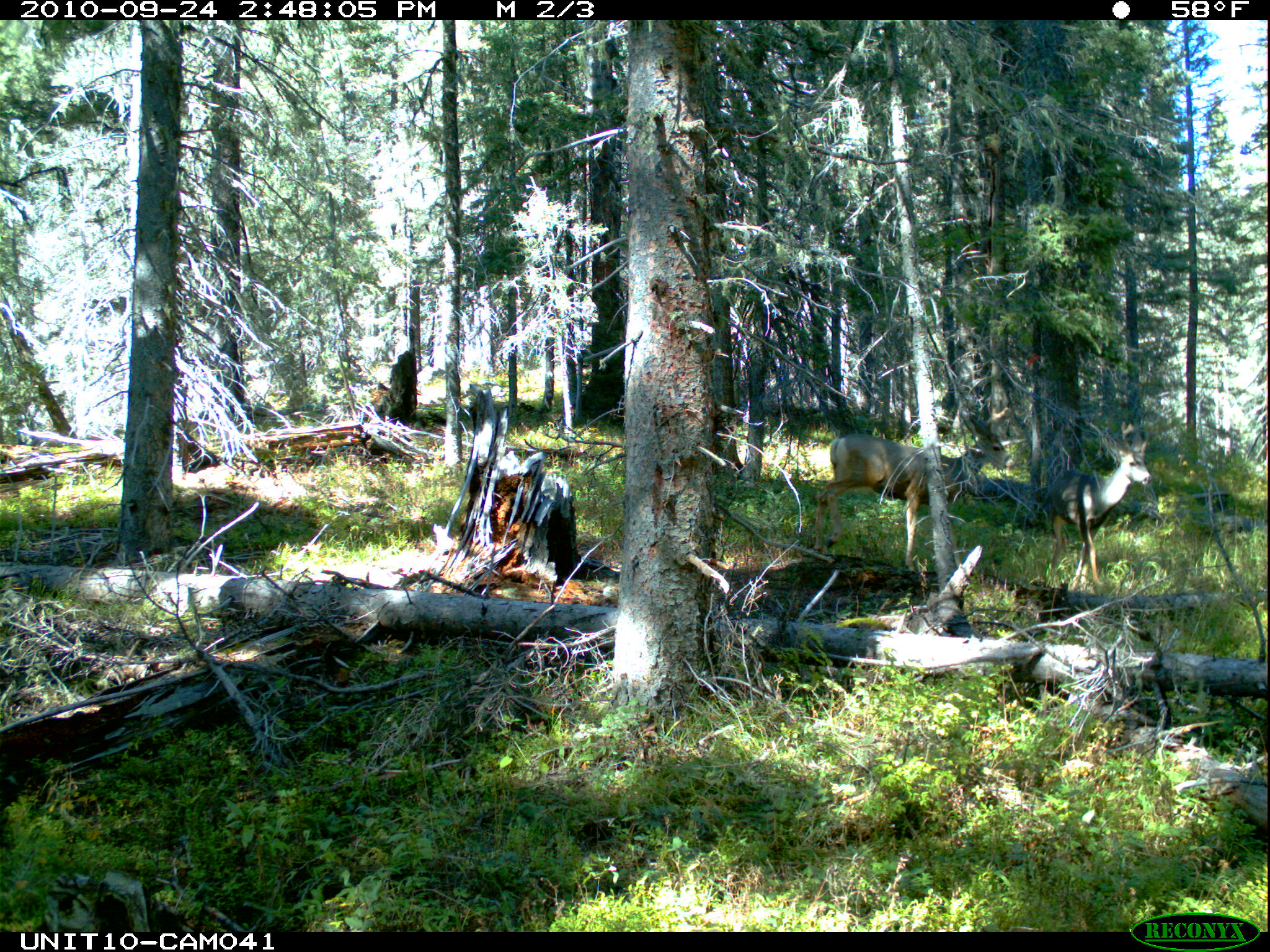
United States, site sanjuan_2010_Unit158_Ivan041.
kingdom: Animalia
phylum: Chordata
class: Mammalia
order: Artiodactyla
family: Cervidae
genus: Odocoileus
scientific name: Odocoileus hemionus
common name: mule deer